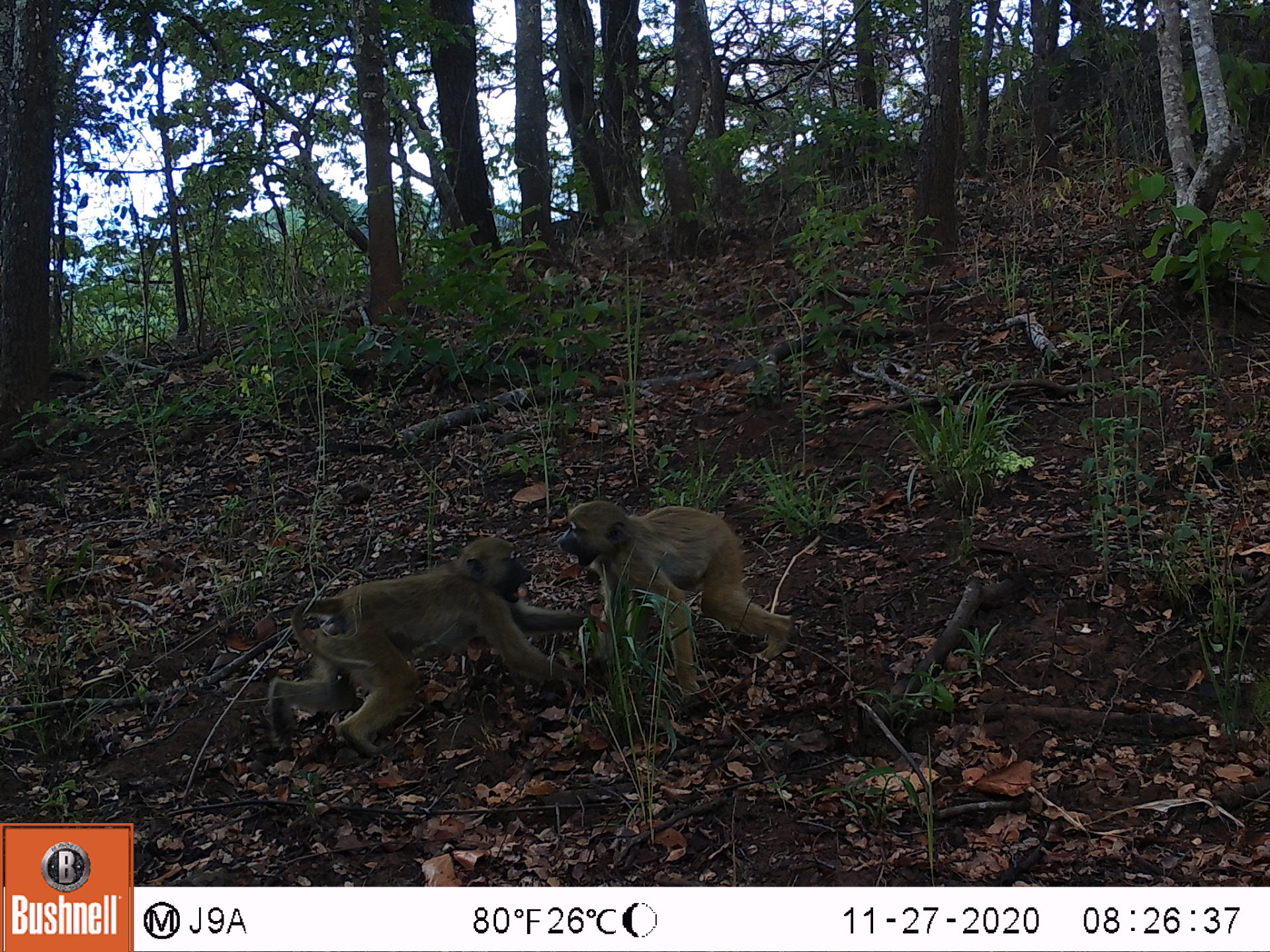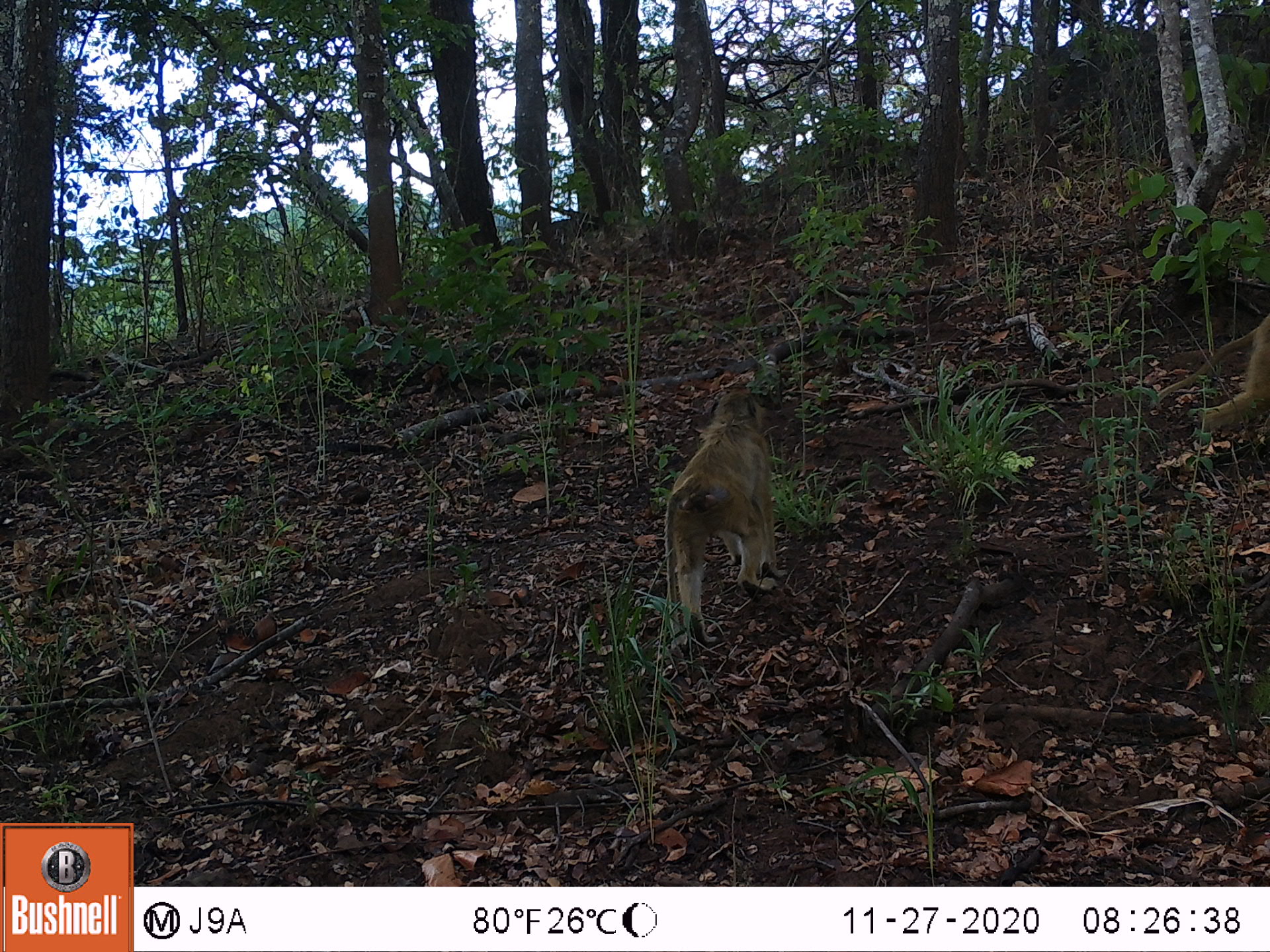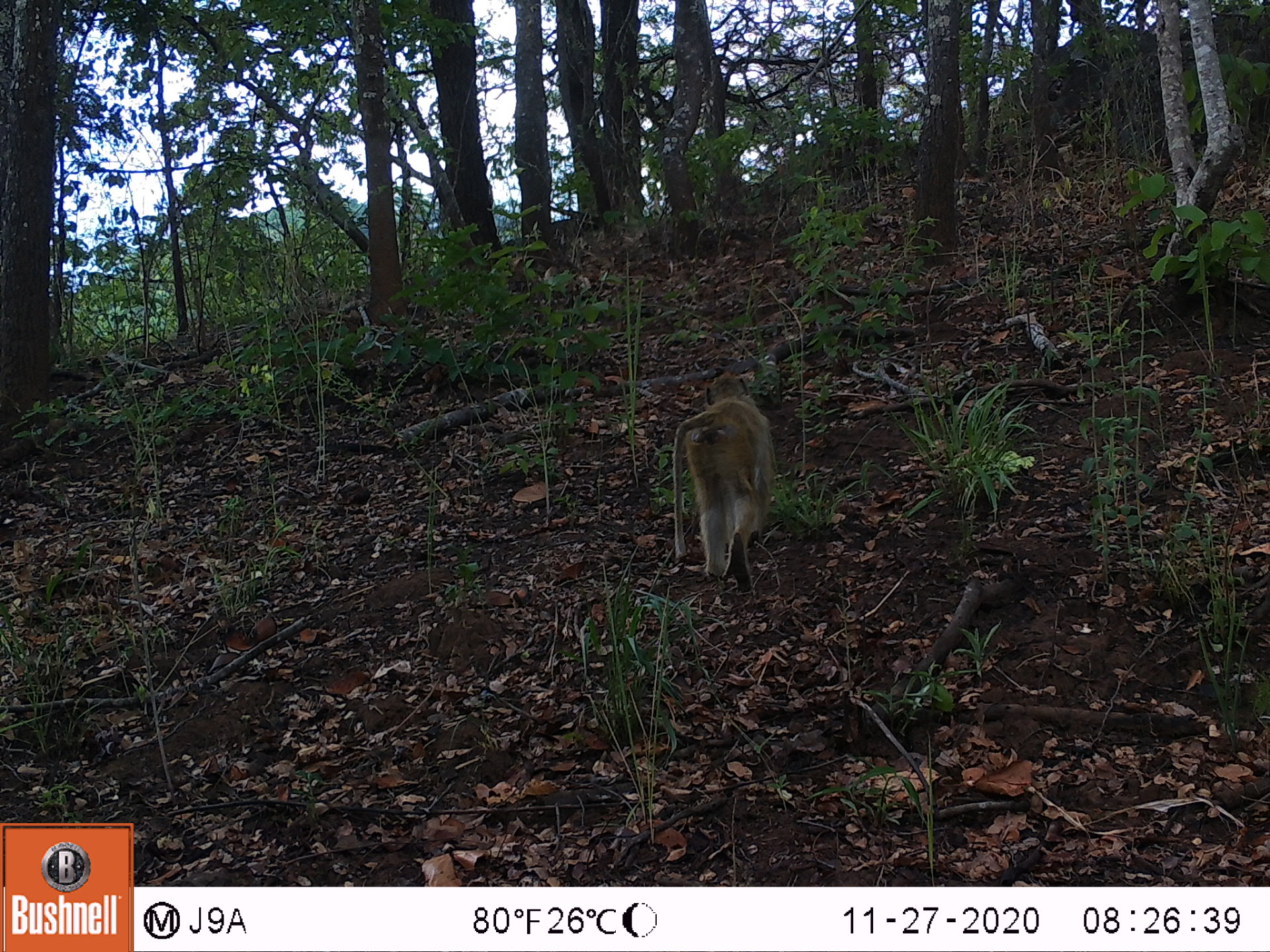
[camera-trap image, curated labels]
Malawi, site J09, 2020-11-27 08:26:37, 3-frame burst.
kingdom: Animalia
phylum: Chordata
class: Mammalia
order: Primates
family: Cercopithecidae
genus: Papio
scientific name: Papio cynocephalus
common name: yellow baboon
Yellow baboon (Papio cynocephalus), count 2.